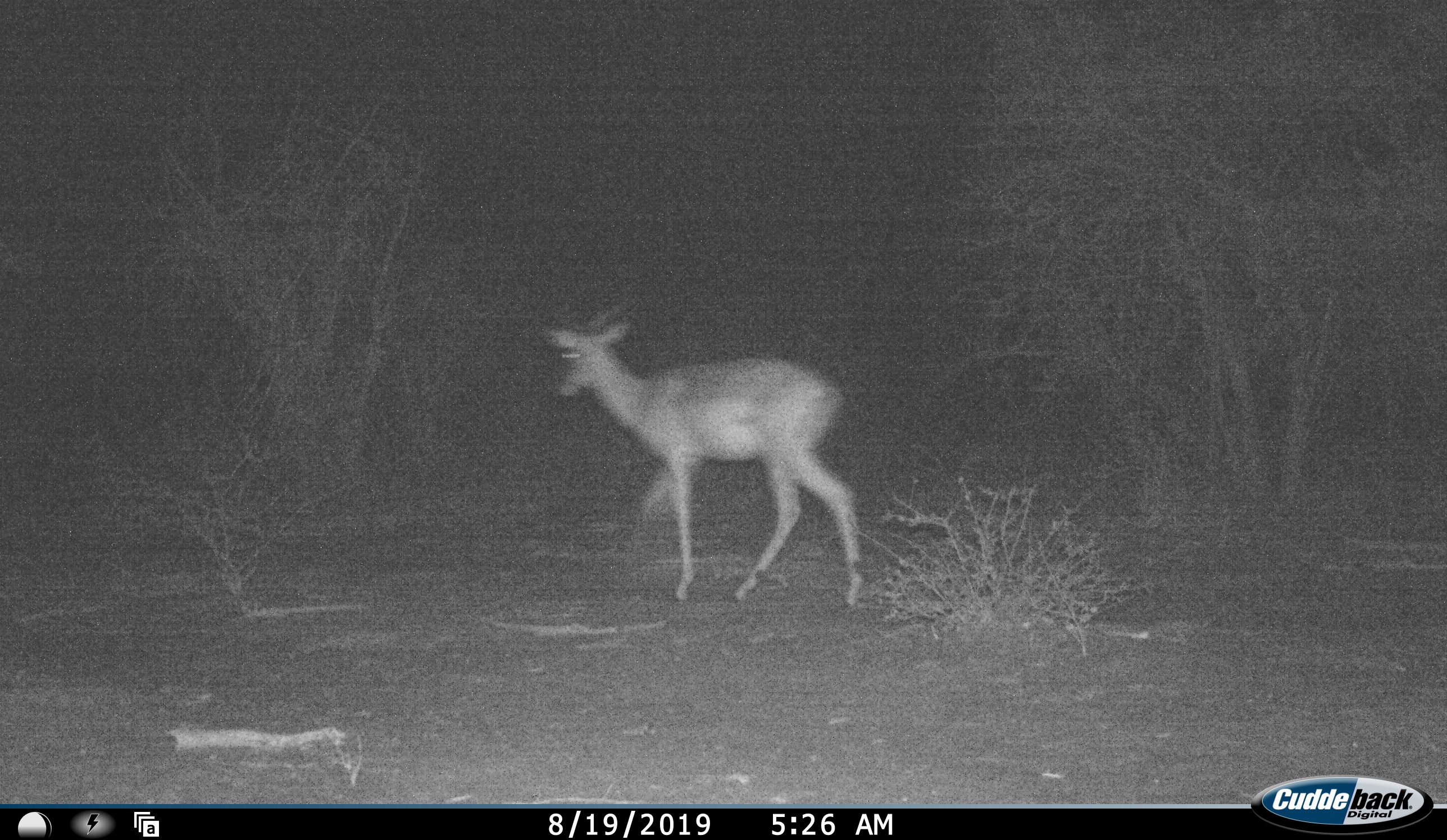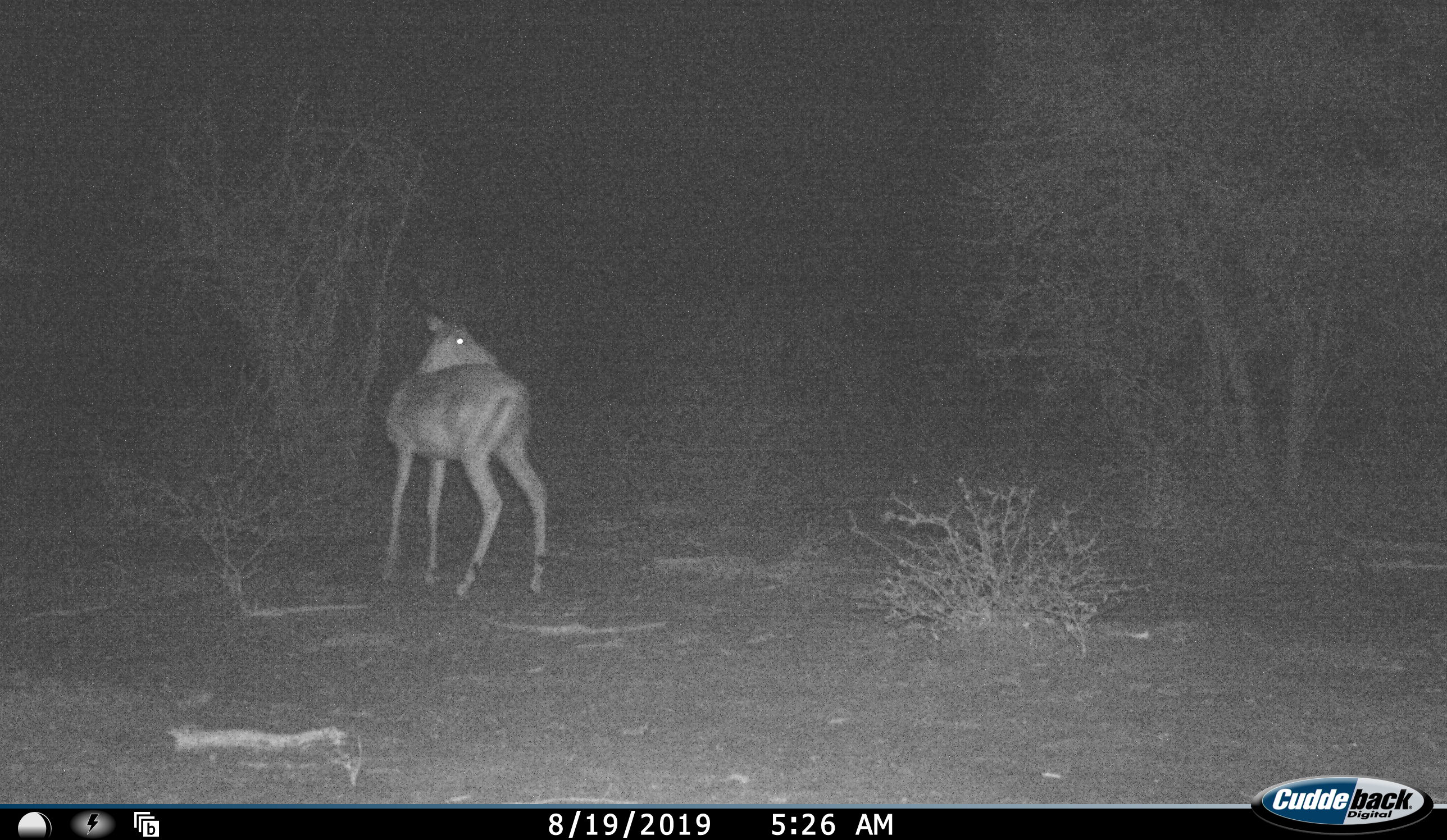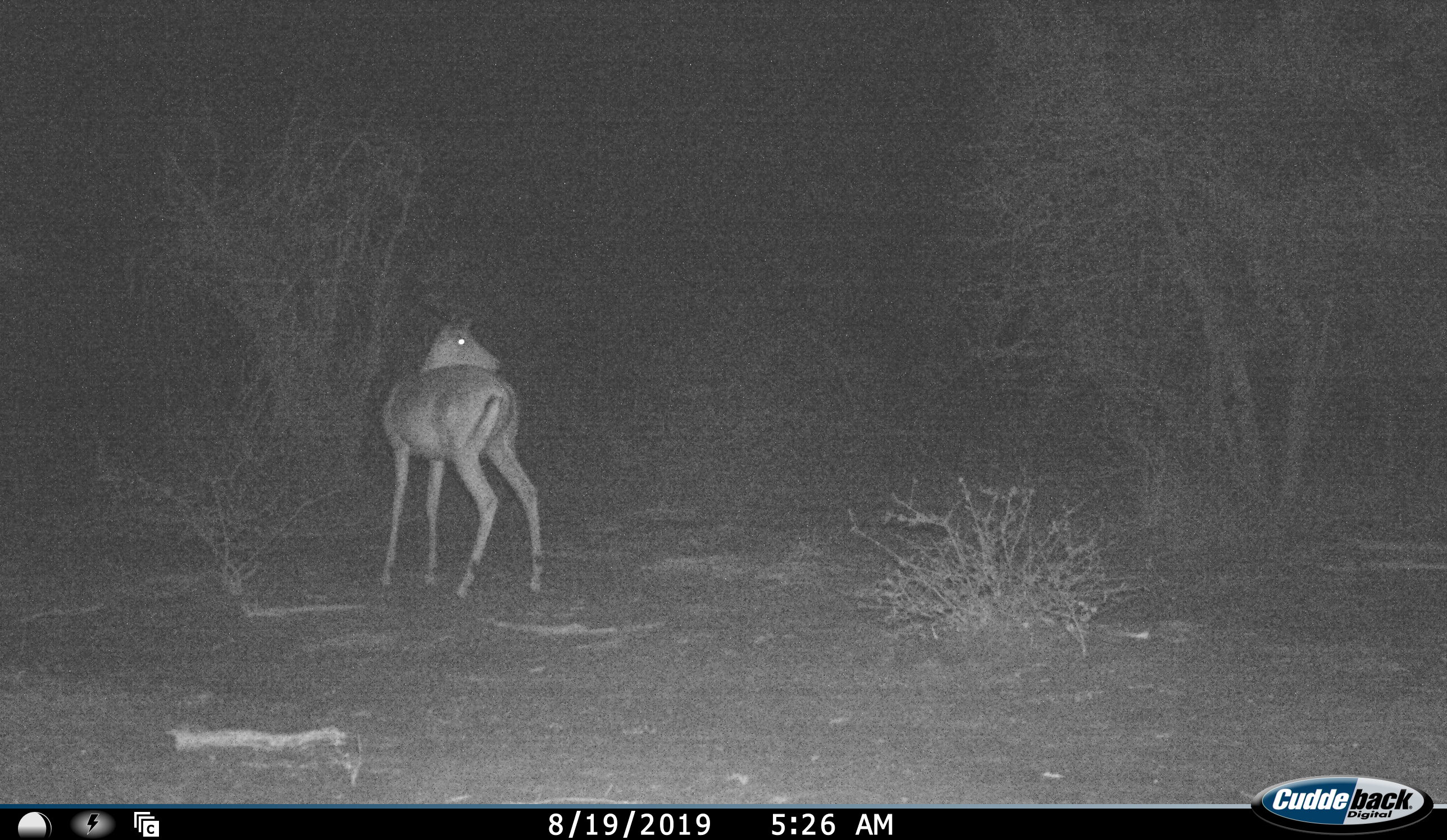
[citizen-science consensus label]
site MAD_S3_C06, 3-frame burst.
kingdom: Animalia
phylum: Chordata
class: Mammalia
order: Artiodactyla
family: Bovidae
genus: Aepyceros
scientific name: Aepyceros melampus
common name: impala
Impala (Aepyceros melampus), count 1. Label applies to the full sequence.